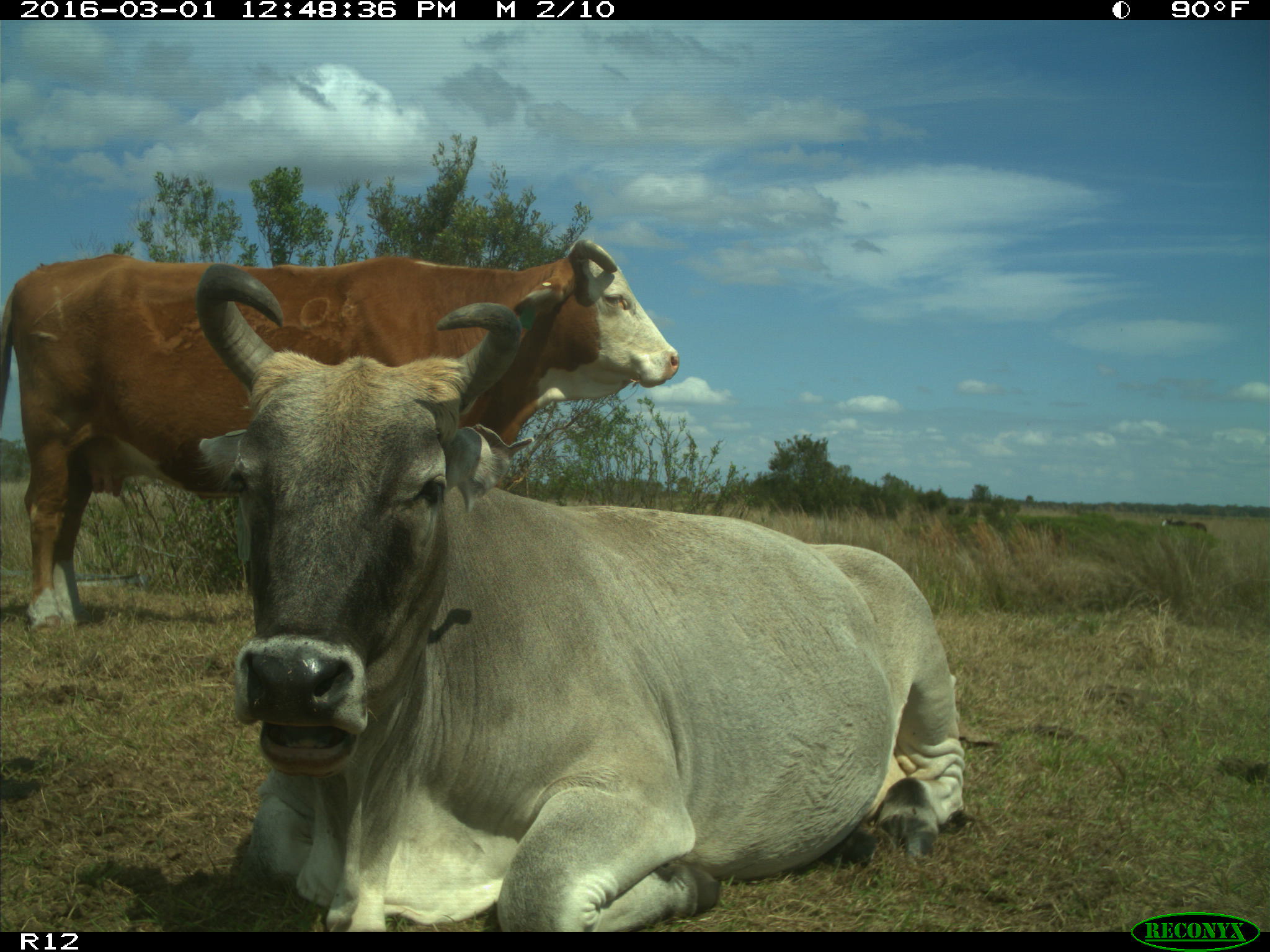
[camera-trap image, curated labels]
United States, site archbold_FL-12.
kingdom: Animalia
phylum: Chordata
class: Mammalia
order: Artiodactyla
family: Bovidae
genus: Bos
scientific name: Bos taurus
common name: domestic cow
Bos taurus (domestic cow).